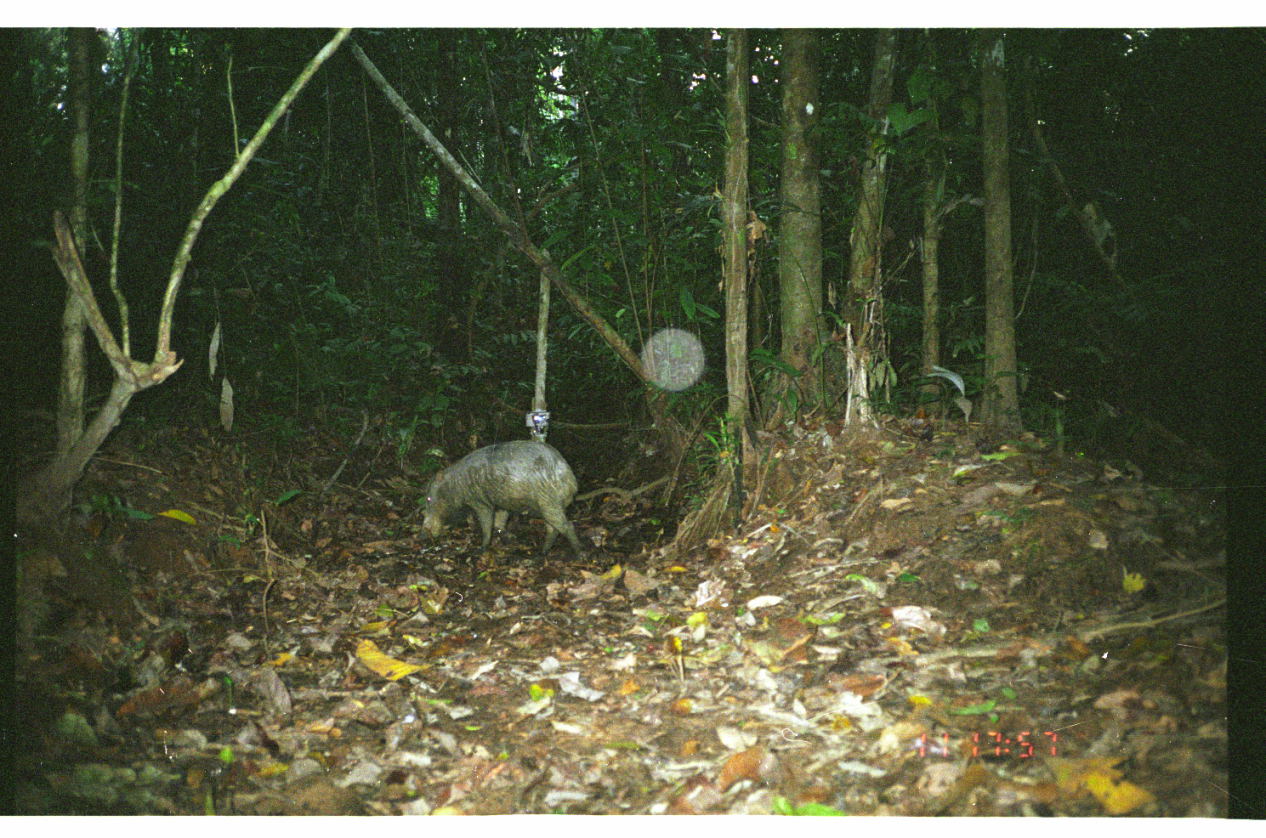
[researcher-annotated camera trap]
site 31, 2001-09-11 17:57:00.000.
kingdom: Animalia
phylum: Chordata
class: Mammalia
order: Artiodactyla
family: Tayassuidae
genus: Tayassu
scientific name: Tayassu pecari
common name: white-lipped peccary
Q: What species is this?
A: Tayassu pecari (white-lipped peccary).